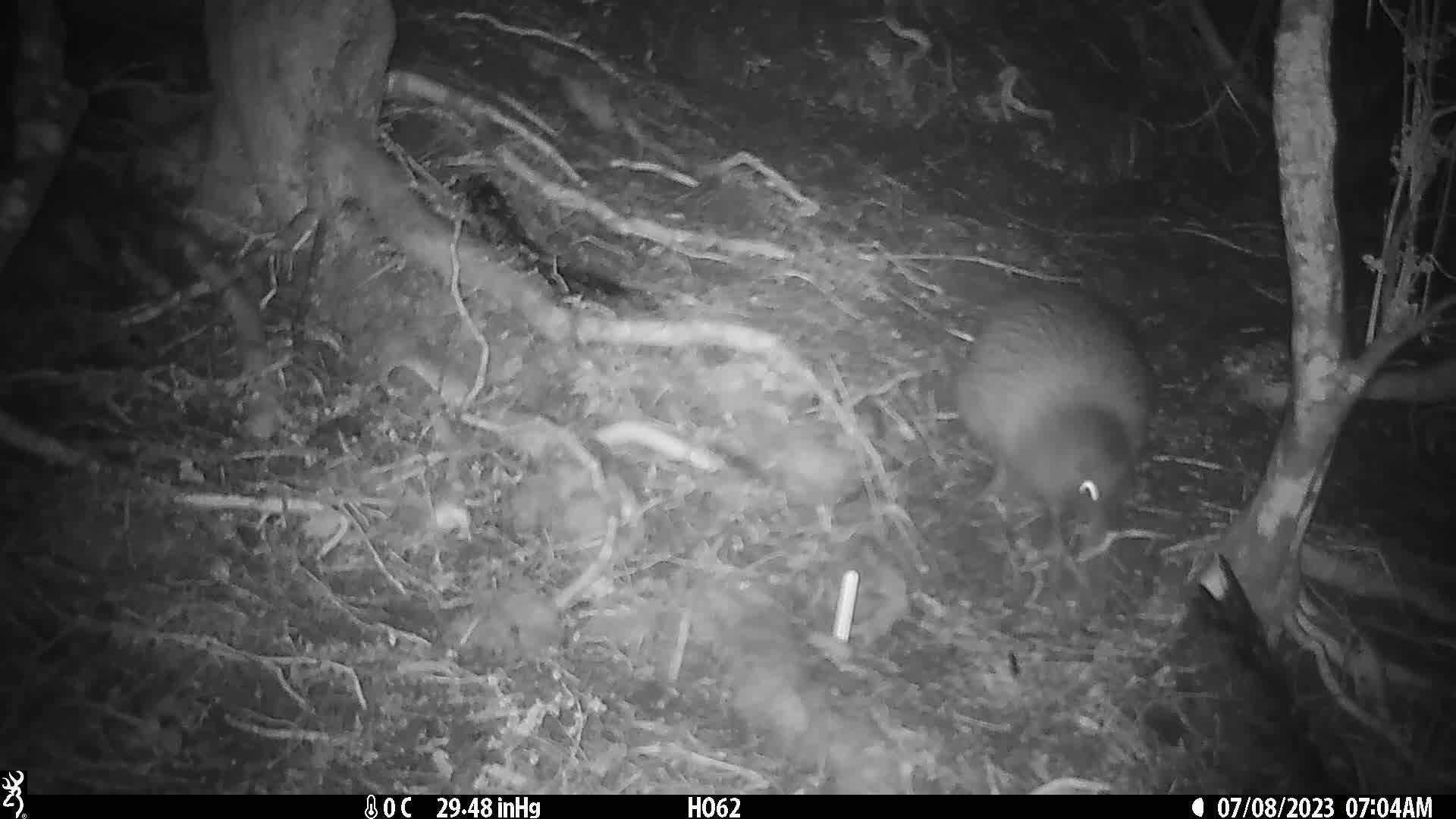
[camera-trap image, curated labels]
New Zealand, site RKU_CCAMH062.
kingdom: Animalia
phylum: Chordata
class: Aves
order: Apterygiformes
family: Apterygidae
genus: Apteryx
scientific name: Apteryx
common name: kiwi